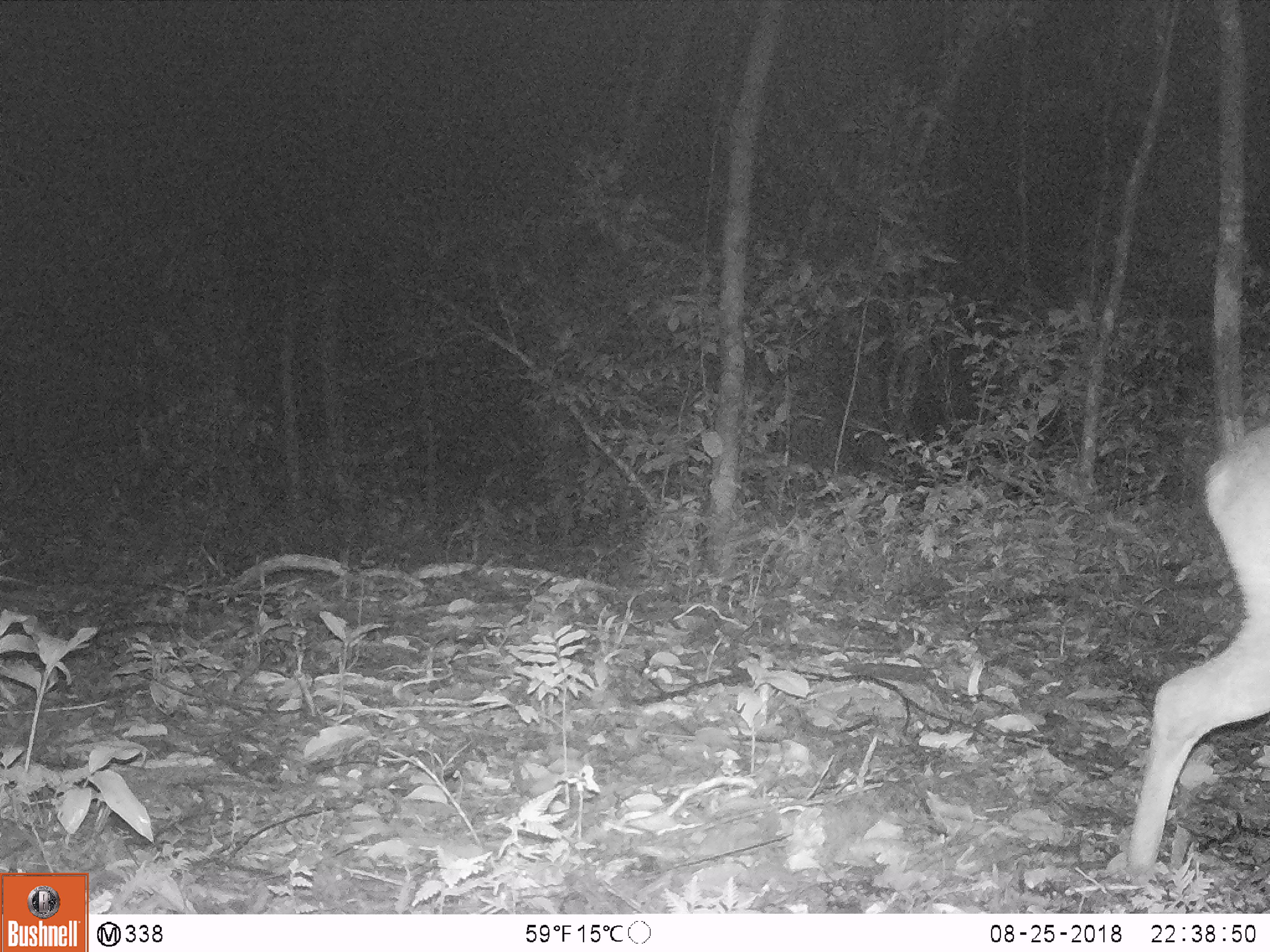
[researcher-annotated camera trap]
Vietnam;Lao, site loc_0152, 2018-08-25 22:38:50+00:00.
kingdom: Animalia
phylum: Chordata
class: Mammalia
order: Artiodactyla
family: Cervidae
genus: Muntiacus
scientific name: Muntiacus vuquangensis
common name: large-antlered muntjac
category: large antlered muntjac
Large antlered muntjac (large-antlered muntjac) (Muntiacus vuquangensis). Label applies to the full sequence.